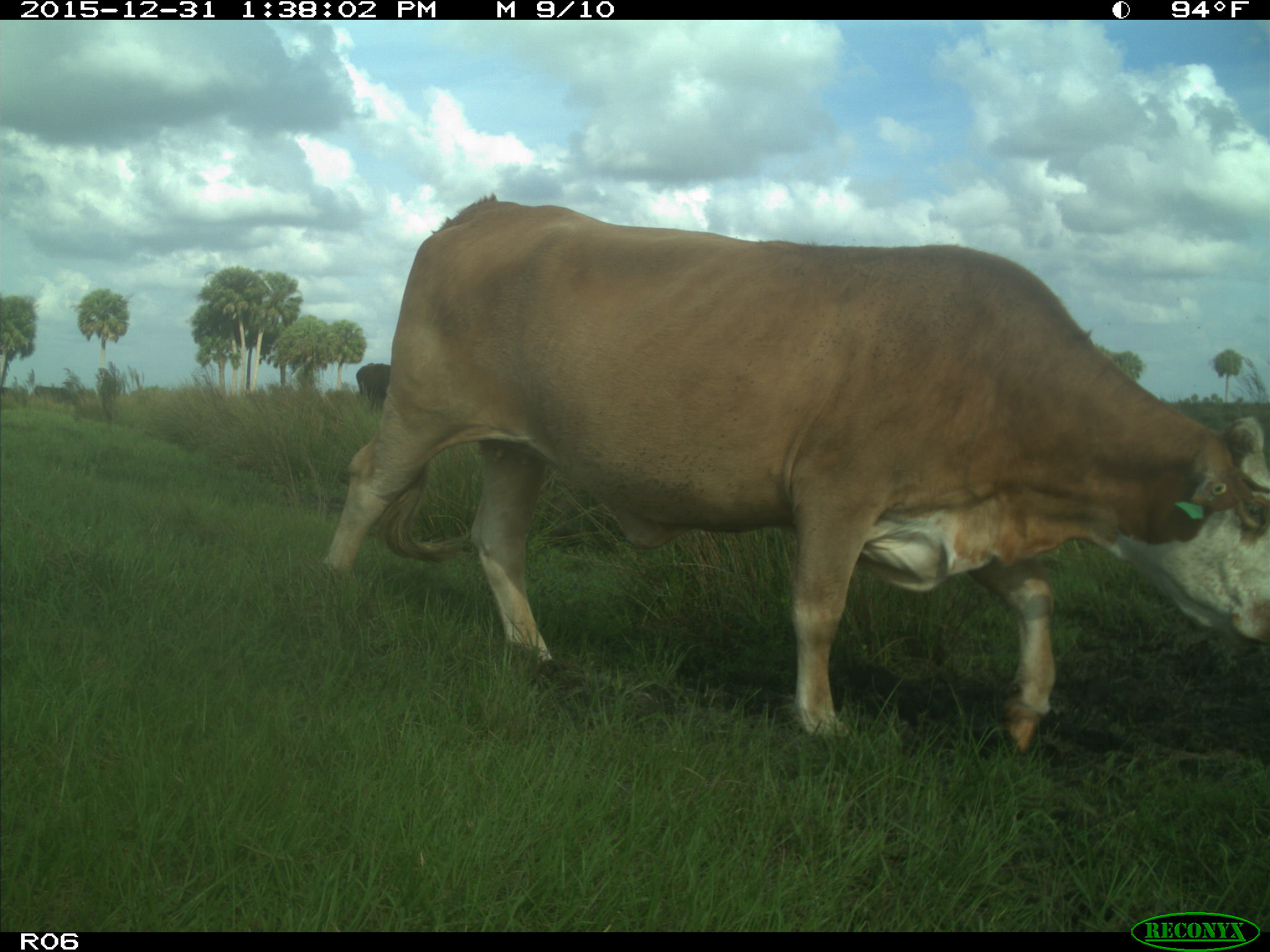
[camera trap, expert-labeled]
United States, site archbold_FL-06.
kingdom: Animalia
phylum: Chordata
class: Mammalia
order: Artiodactyla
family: Bovidae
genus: Bos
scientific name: Bos taurus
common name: domestic cow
Bos taurus (domestic cow).